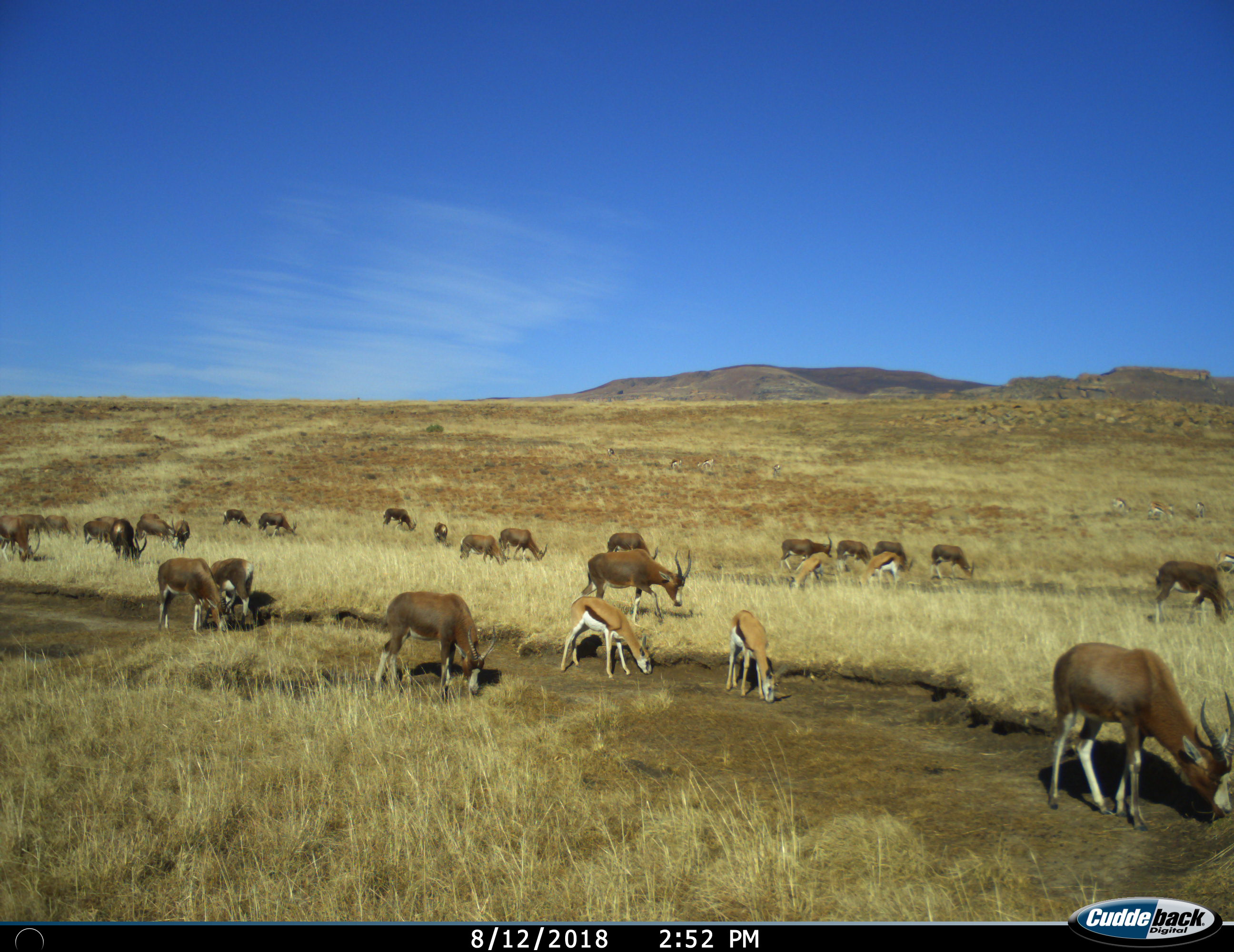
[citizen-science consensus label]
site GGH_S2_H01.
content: unidentified animal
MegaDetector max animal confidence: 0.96